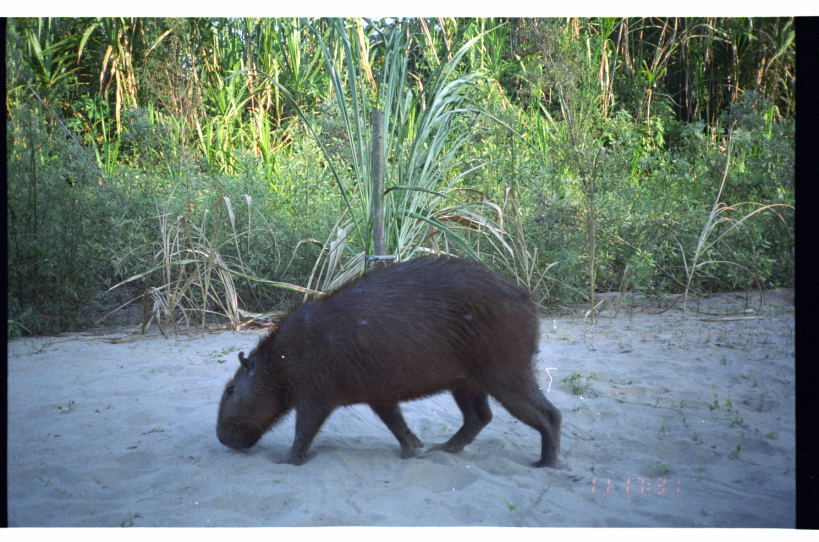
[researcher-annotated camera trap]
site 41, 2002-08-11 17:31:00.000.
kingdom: Animalia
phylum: Chordata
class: Mammalia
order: Rodentia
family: Caviidae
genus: Hydrochoerus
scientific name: Hydrochoerus hydrochaeris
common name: capybara